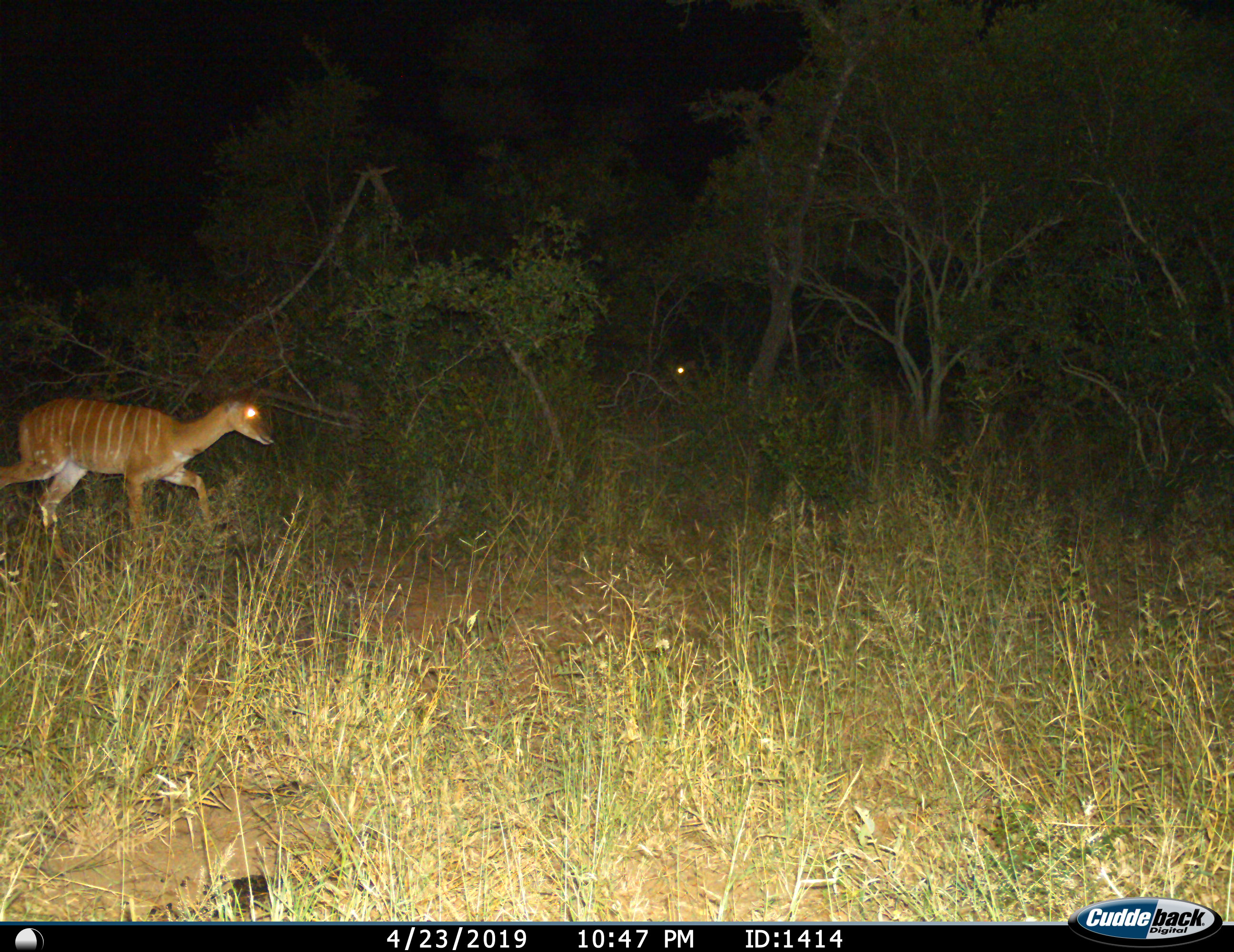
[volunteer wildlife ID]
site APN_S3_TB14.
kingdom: Animalia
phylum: Chordata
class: Mammalia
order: Artiodactyla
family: Bovidae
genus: Tragelaphus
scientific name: Tragelaphus angasii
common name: nyala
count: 1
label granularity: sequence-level